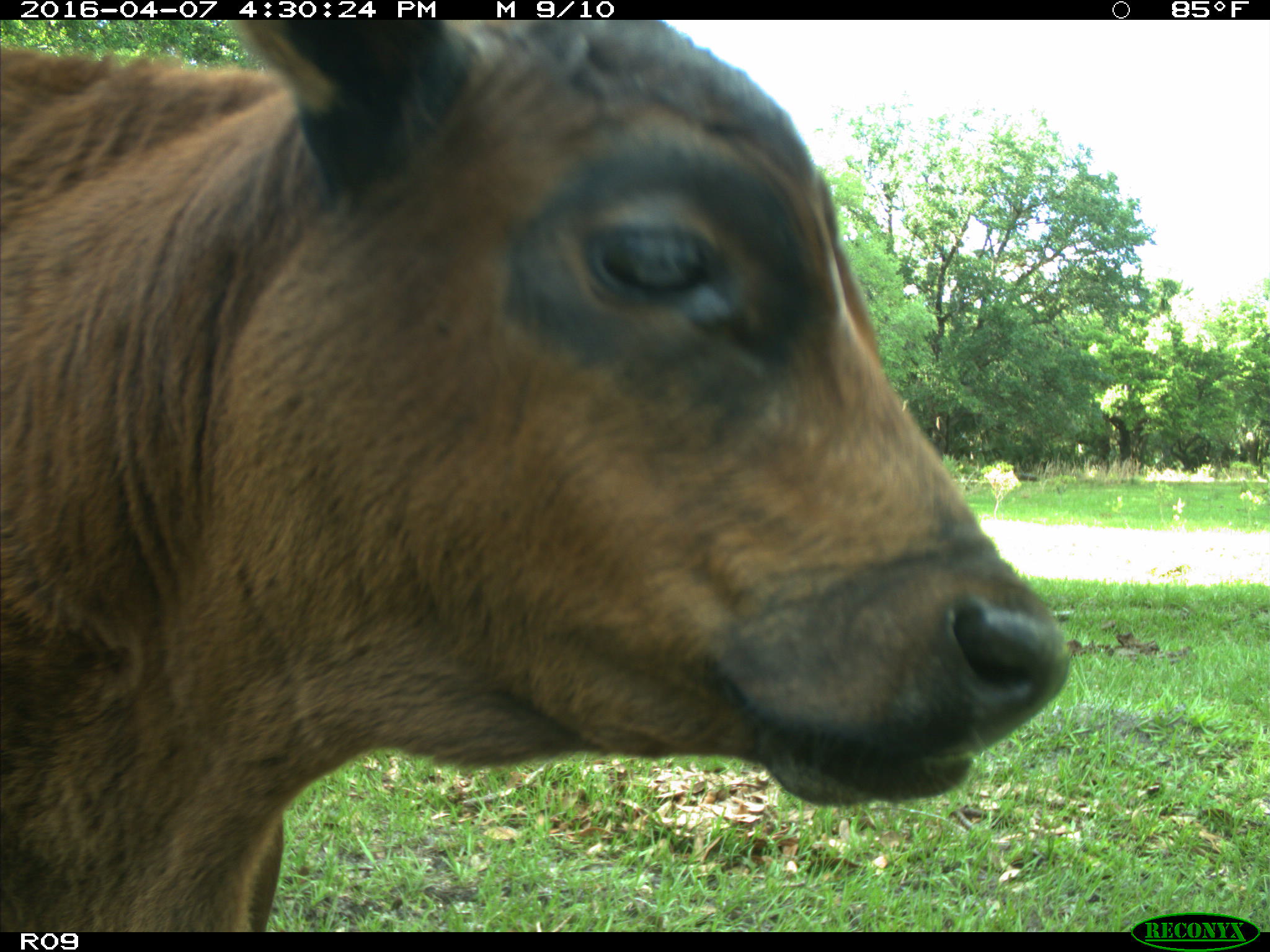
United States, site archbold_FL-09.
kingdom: Animalia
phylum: Chordata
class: Mammalia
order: Artiodactyla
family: Bovidae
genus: Bos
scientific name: Bos taurus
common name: domestic cow